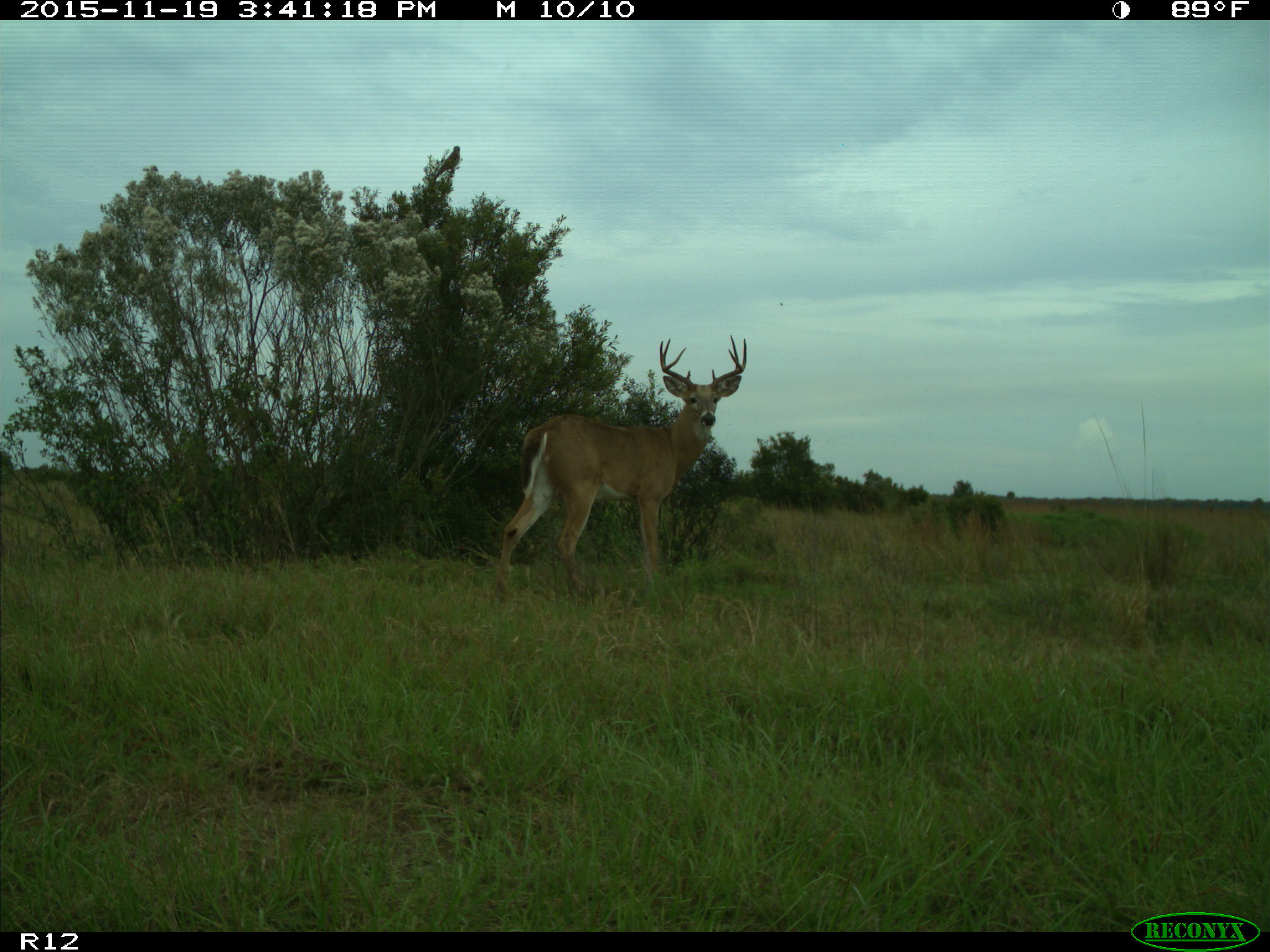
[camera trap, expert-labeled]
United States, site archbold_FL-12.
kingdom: Animalia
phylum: Chordata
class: Mammalia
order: Artiodactyla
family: Cervidae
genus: Odocoileus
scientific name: Odocoileus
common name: deer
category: unidentified deer